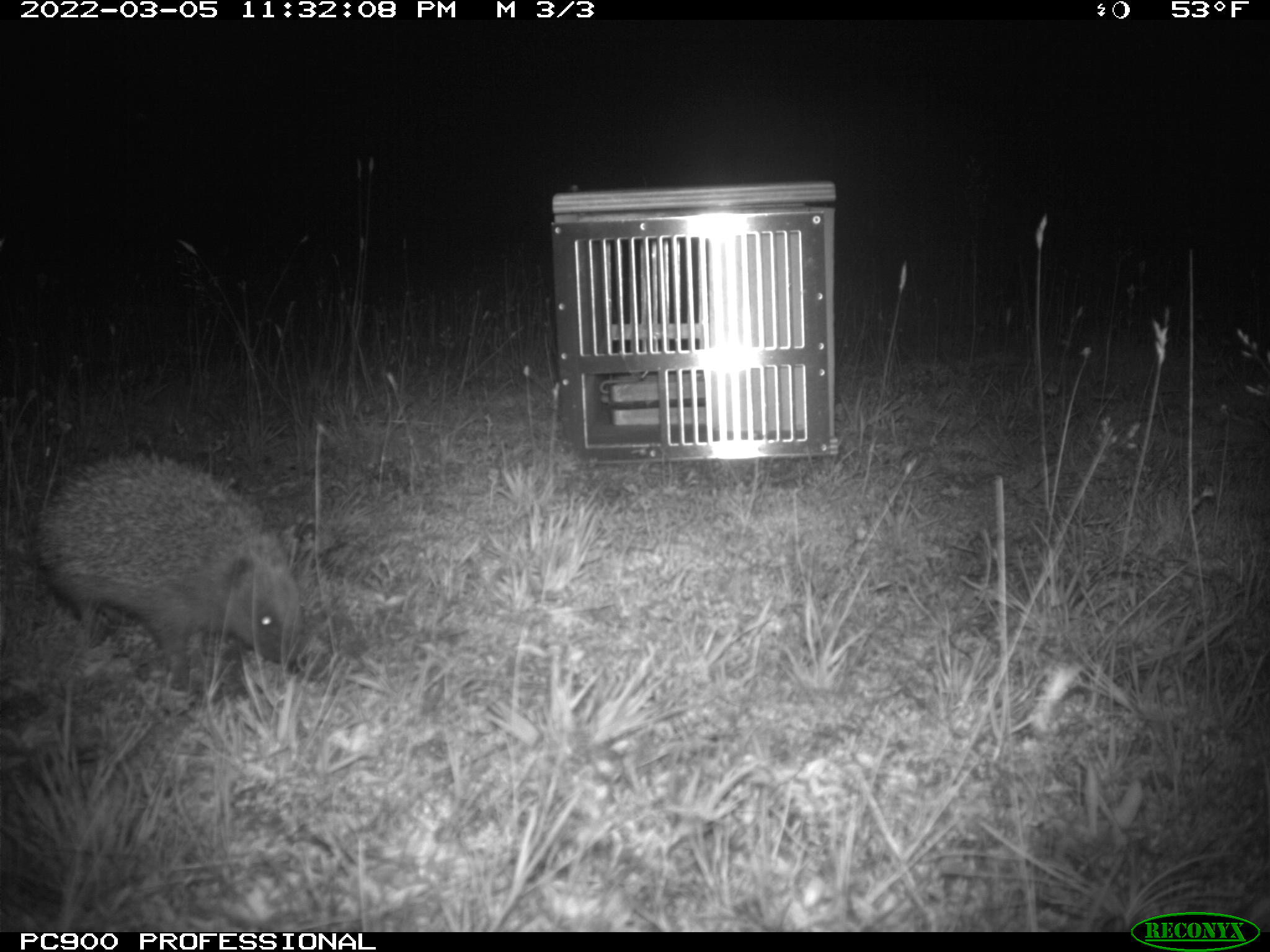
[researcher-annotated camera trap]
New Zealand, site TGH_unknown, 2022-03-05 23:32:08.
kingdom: Animalia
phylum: Chordata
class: Mammalia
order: Eulipotyphla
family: Erinaceidae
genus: Erinaceus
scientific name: Erinaceus europaeus europaeus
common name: european hedgehog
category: hedgehog